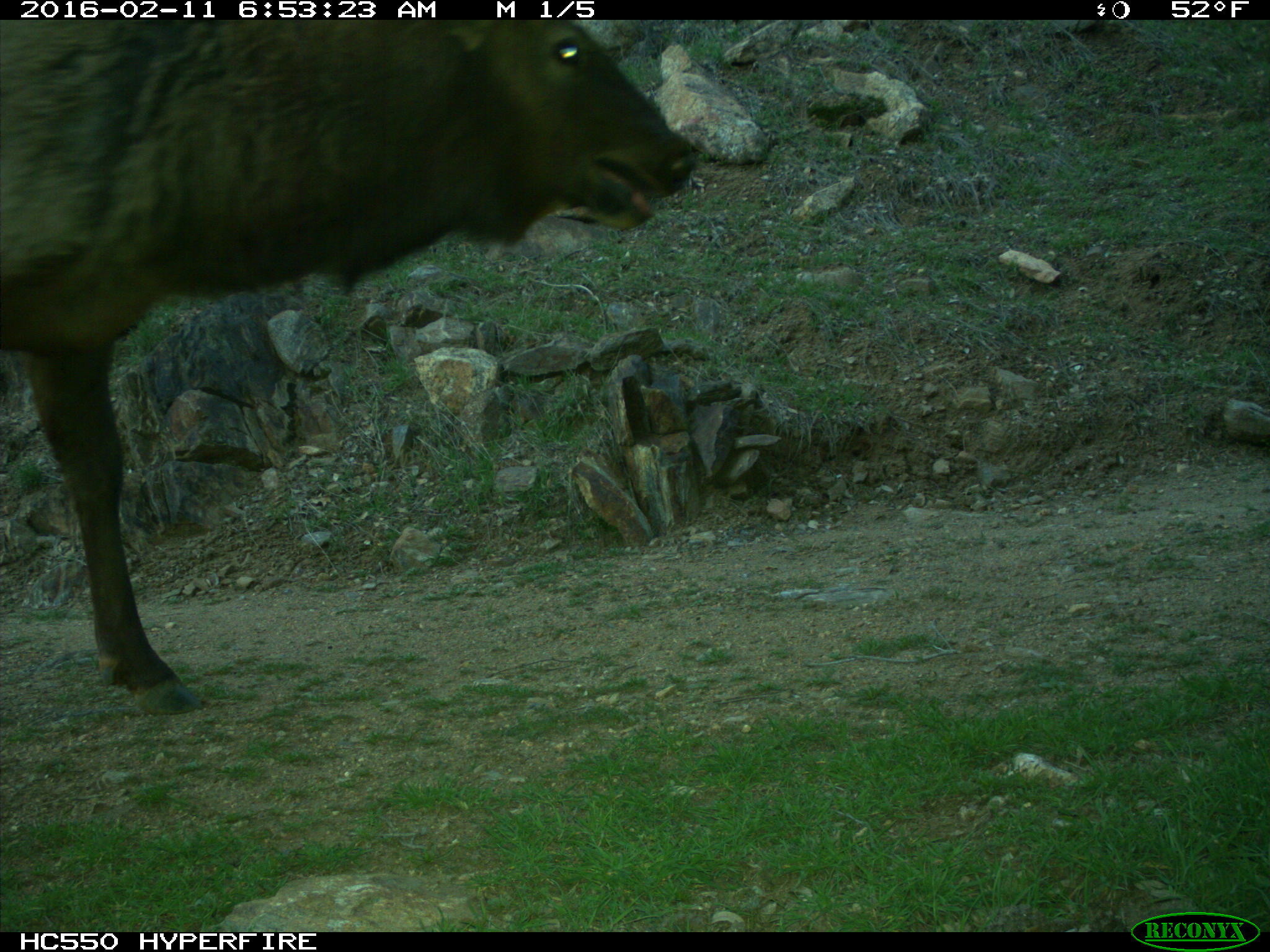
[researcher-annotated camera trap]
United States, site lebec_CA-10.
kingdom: Animalia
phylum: Chordata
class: Mammalia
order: Artiodactyla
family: Cervidae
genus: Cervus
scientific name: Cervus canadensis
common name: elk